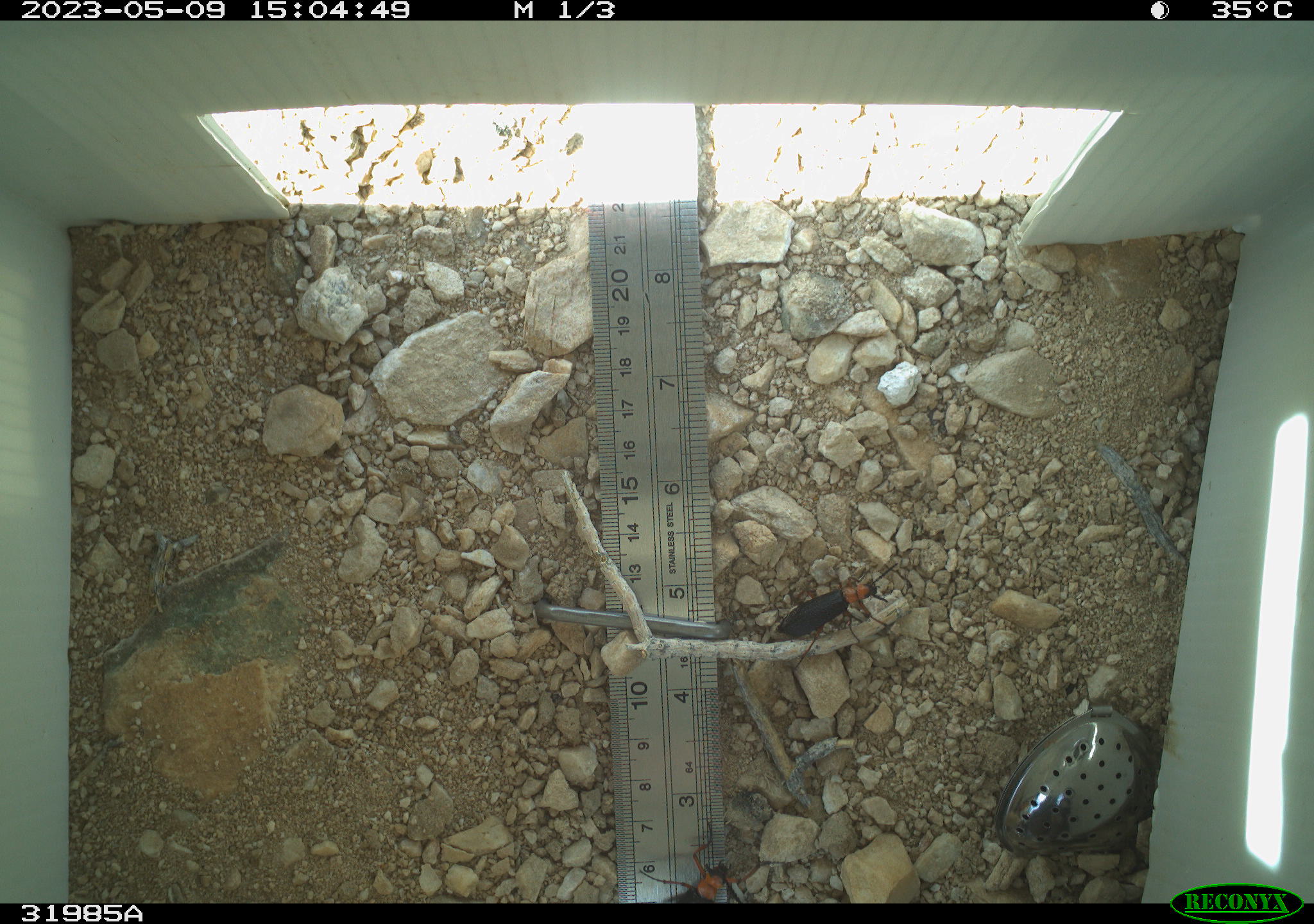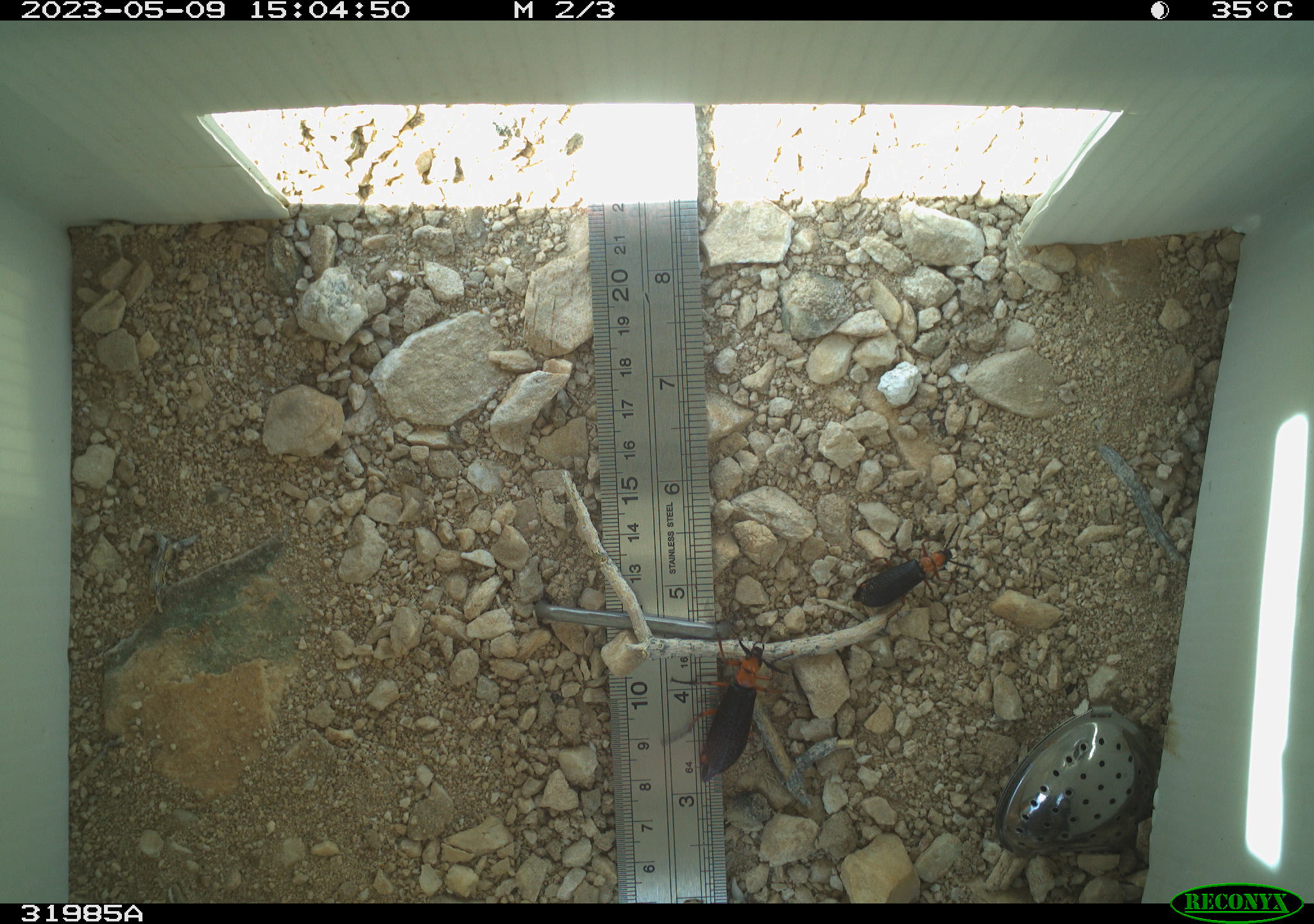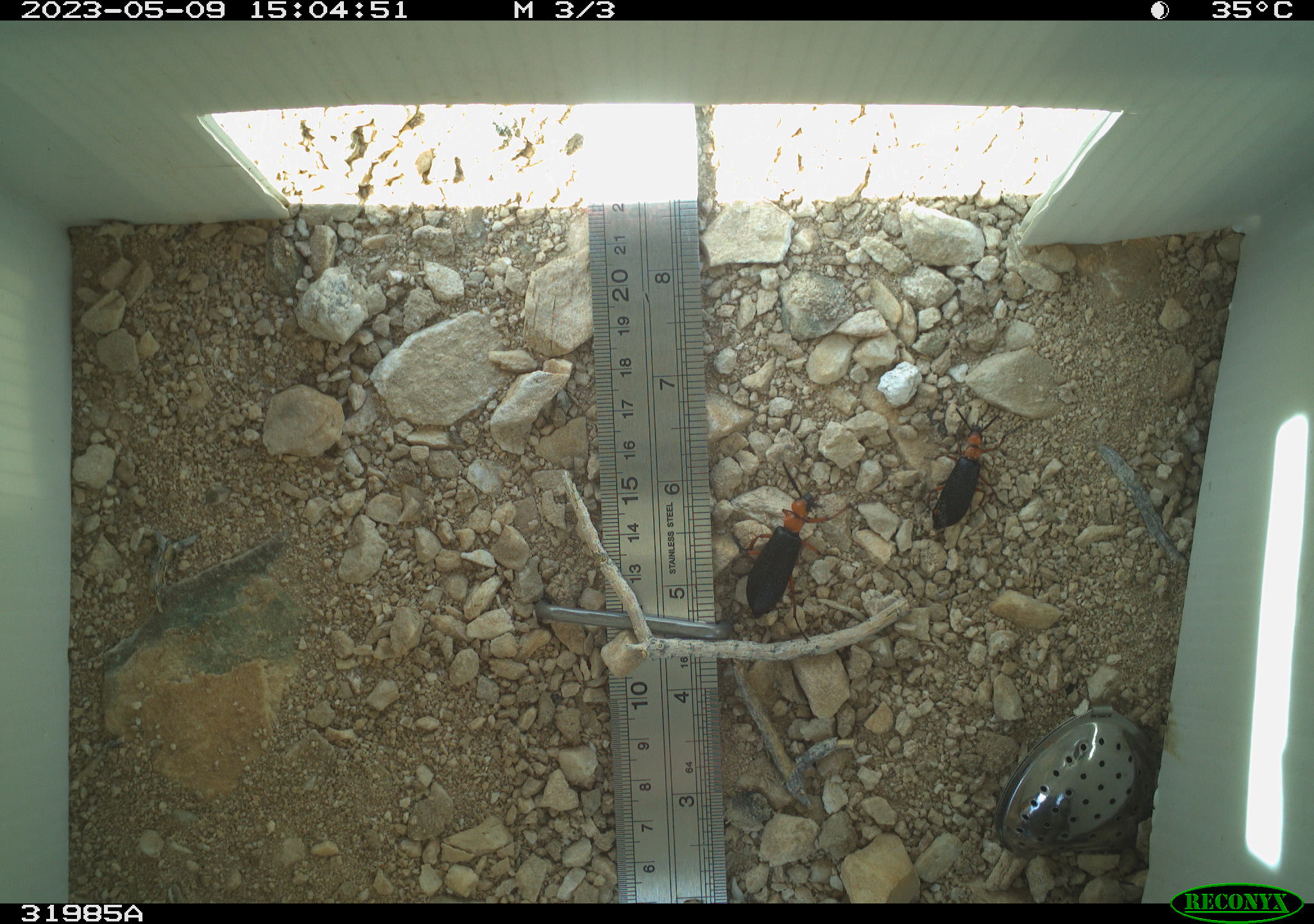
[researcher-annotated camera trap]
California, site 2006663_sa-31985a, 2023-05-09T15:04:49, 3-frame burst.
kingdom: Animalia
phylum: Arthropoda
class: Insecta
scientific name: Insecta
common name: insect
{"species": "insect (Insecta)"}